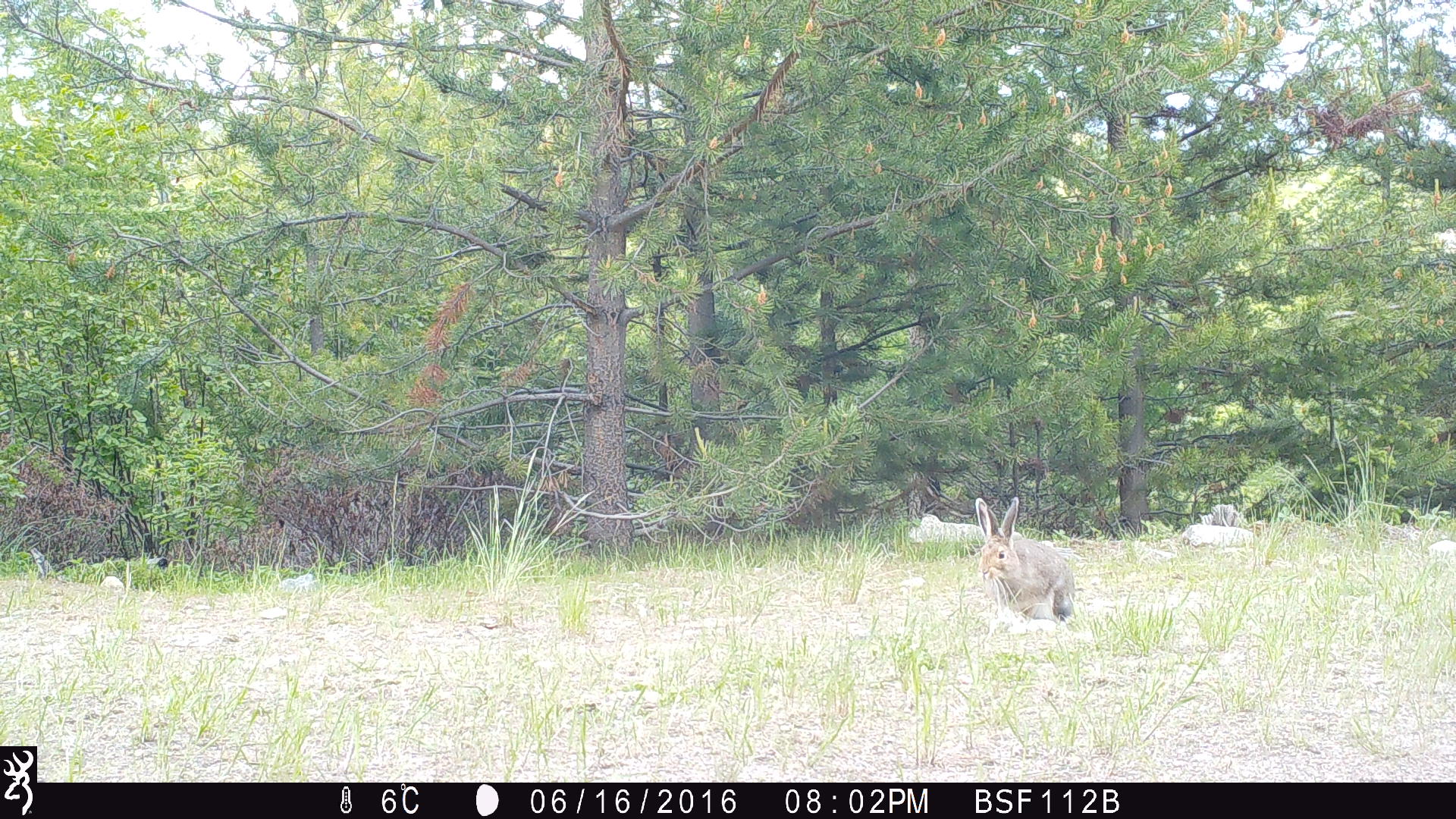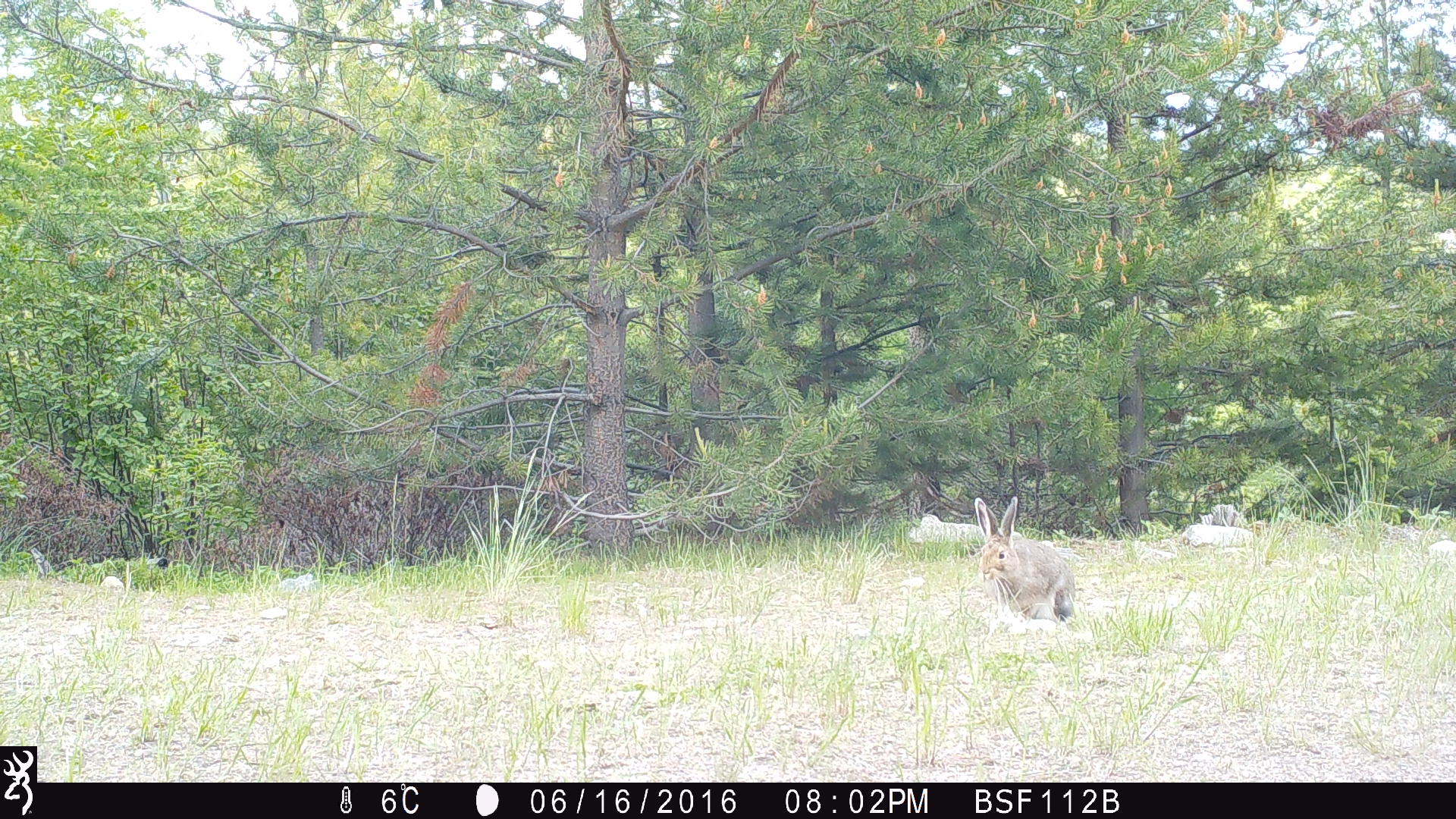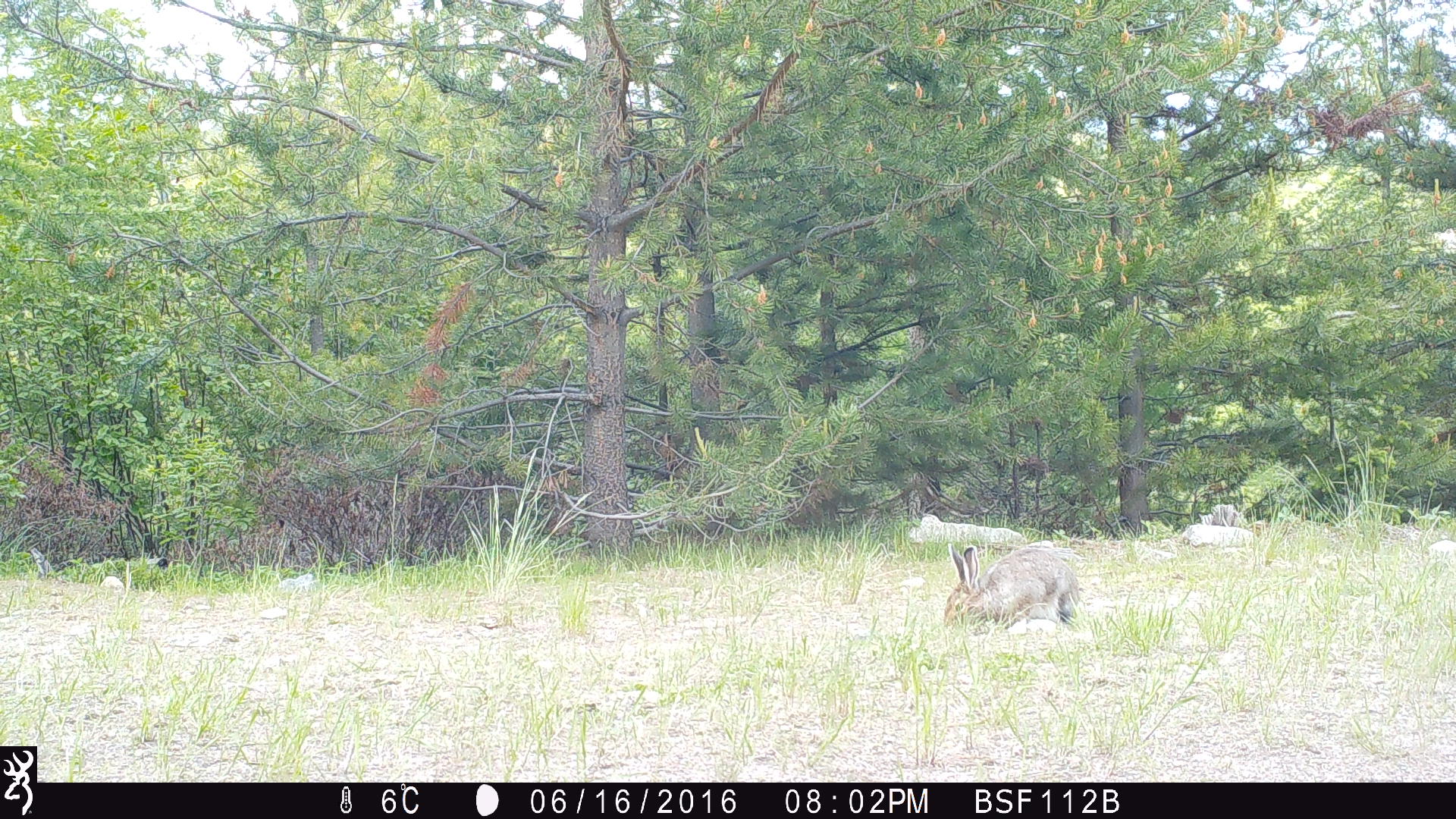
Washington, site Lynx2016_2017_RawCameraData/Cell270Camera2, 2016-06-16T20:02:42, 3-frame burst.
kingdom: Animalia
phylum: Chordata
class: Mammalia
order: Lagomorpha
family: Leporidae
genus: Lepus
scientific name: Lepus americanus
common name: snowshoe hare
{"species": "Lepus americanus (snowshoe hare)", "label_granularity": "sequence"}